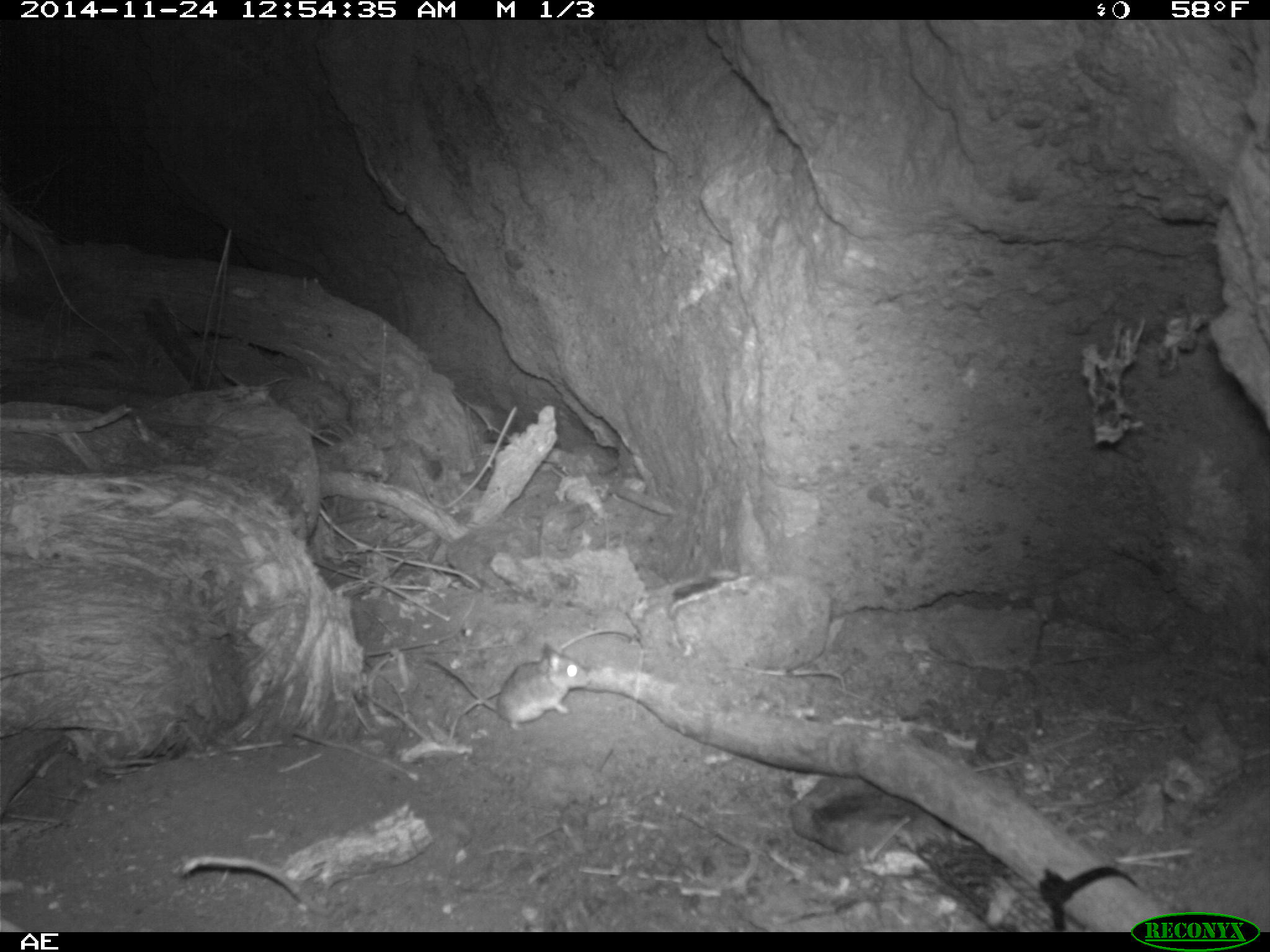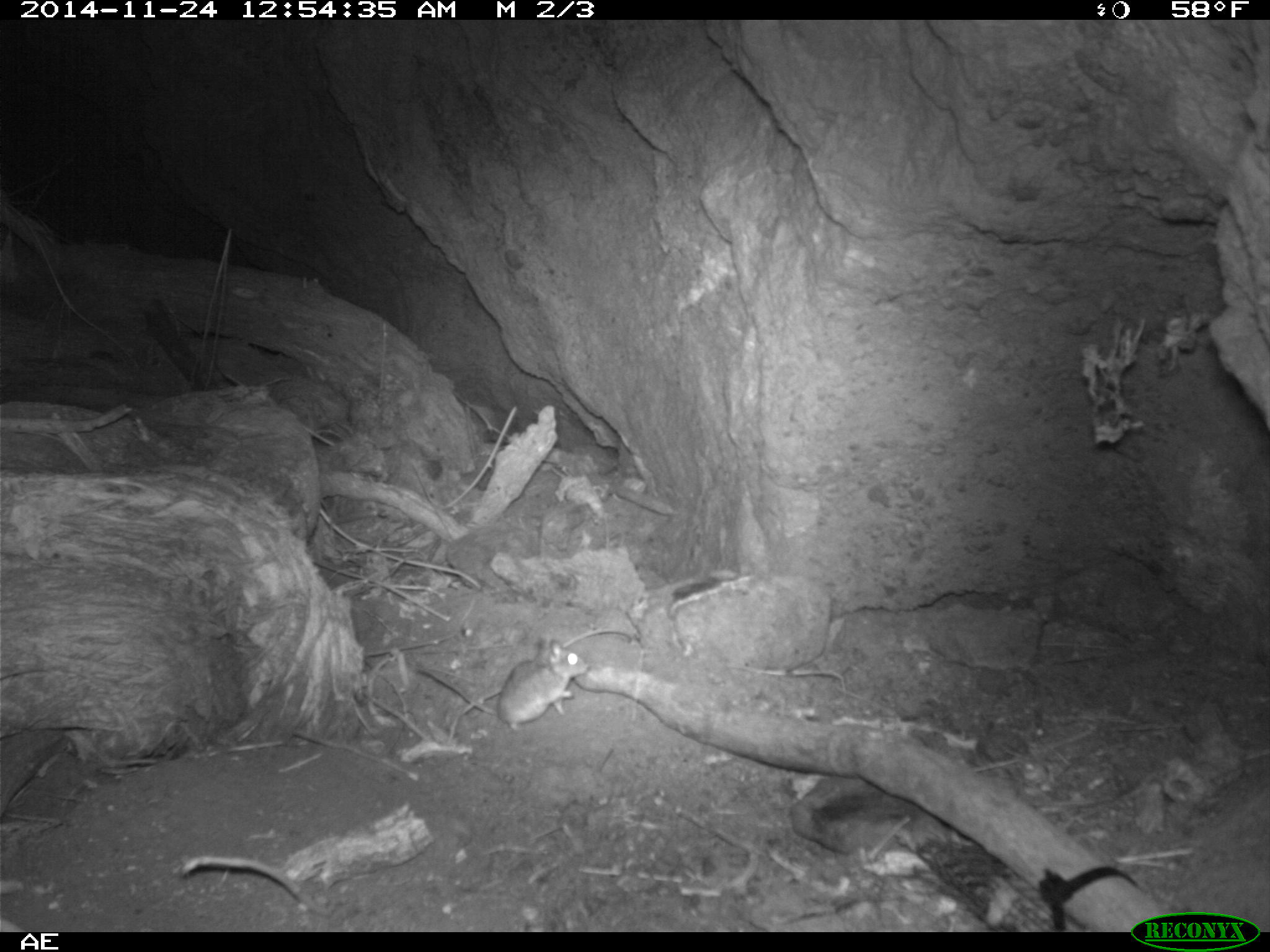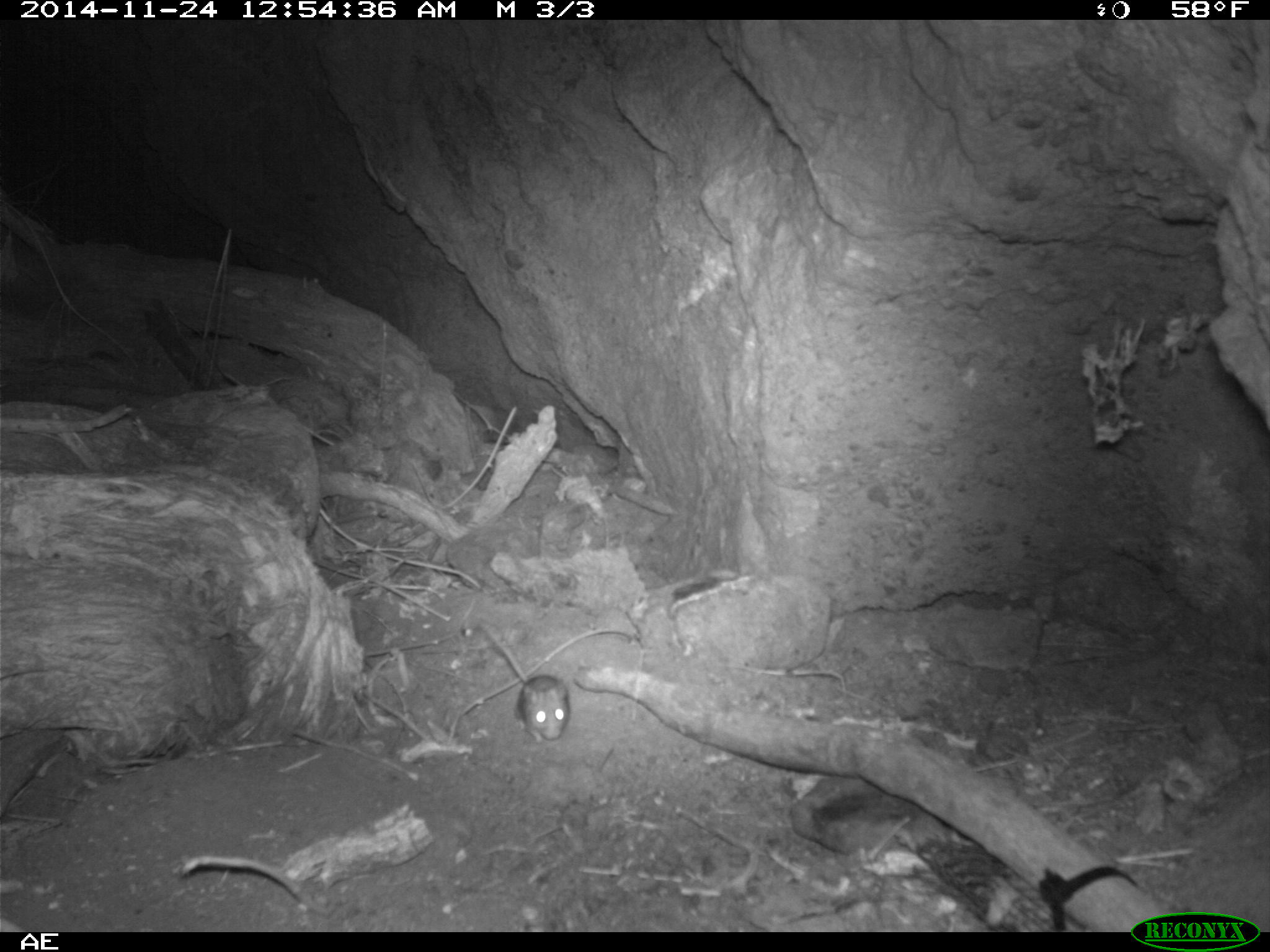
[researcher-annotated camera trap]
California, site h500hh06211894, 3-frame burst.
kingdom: Animalia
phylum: Chordata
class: Mammalia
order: Rodentia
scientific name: Rodentia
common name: rodent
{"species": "rodent (Rodentia)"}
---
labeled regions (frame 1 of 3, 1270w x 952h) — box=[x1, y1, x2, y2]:
rodent: box=[427, 641, 590, 729]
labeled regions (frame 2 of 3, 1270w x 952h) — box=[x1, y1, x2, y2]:
rodent: box=[414, 637, 588, 731]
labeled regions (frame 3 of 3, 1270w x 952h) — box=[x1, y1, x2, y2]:
rodent: box=[477, 619, 571, 745]